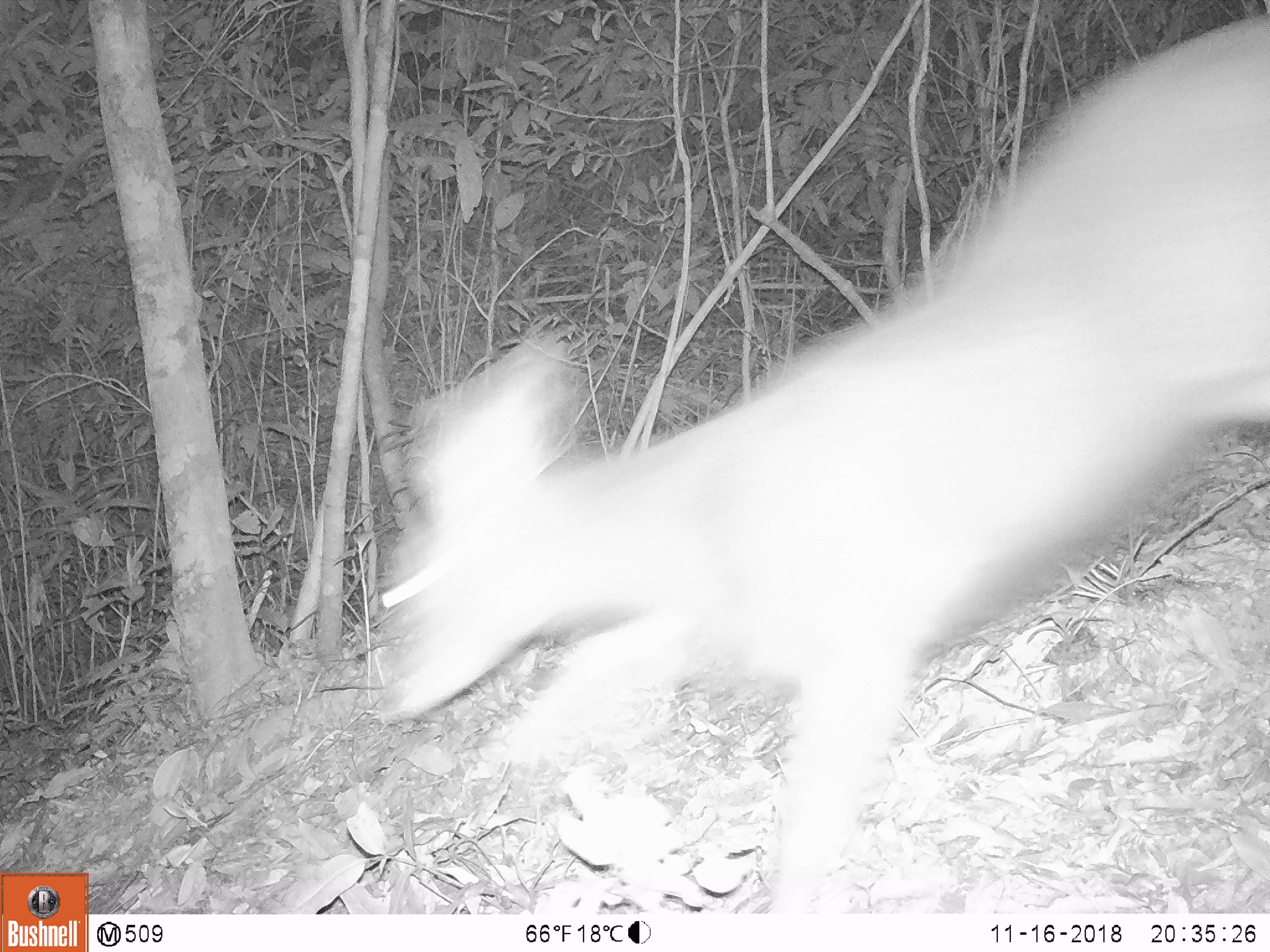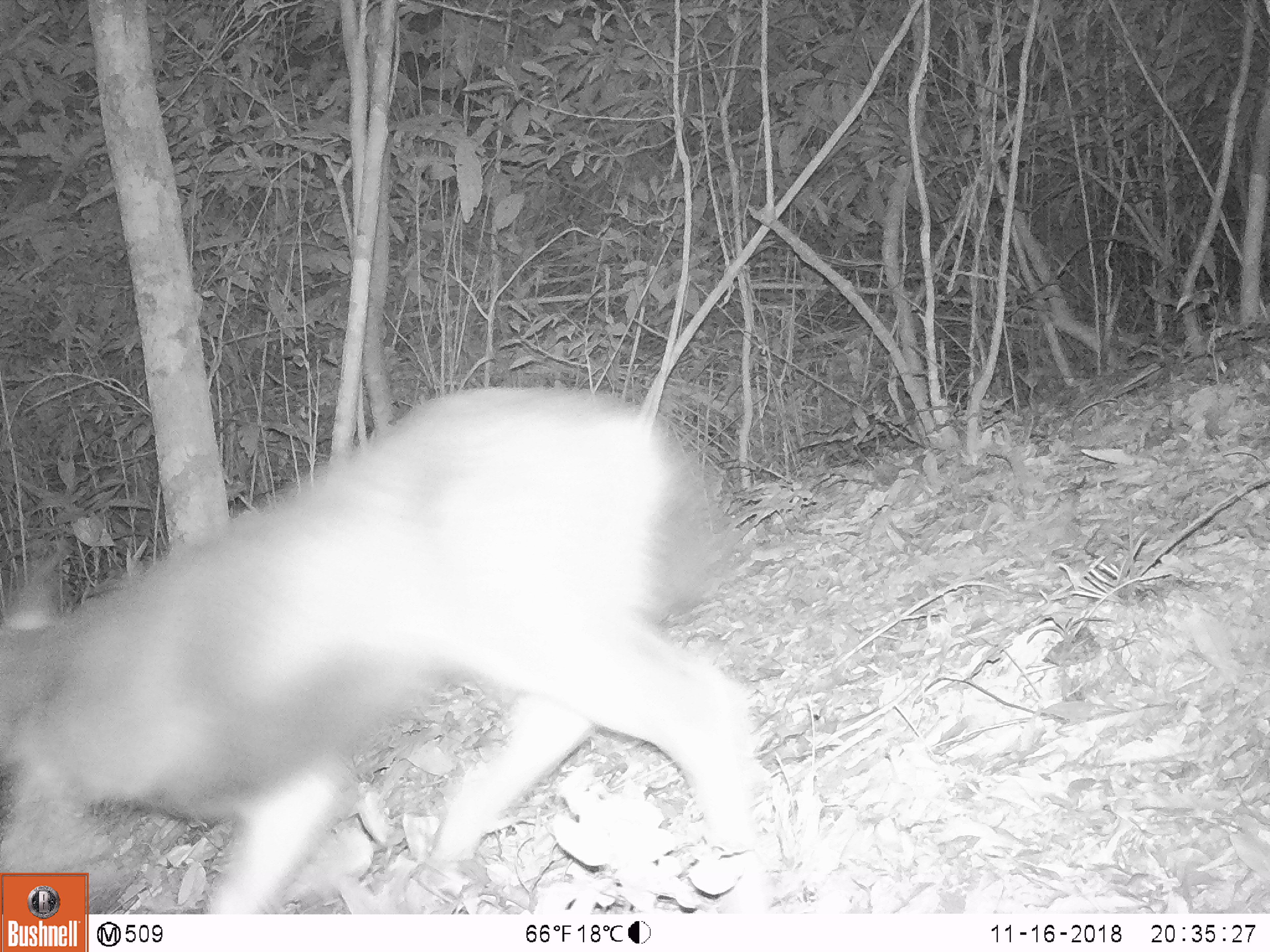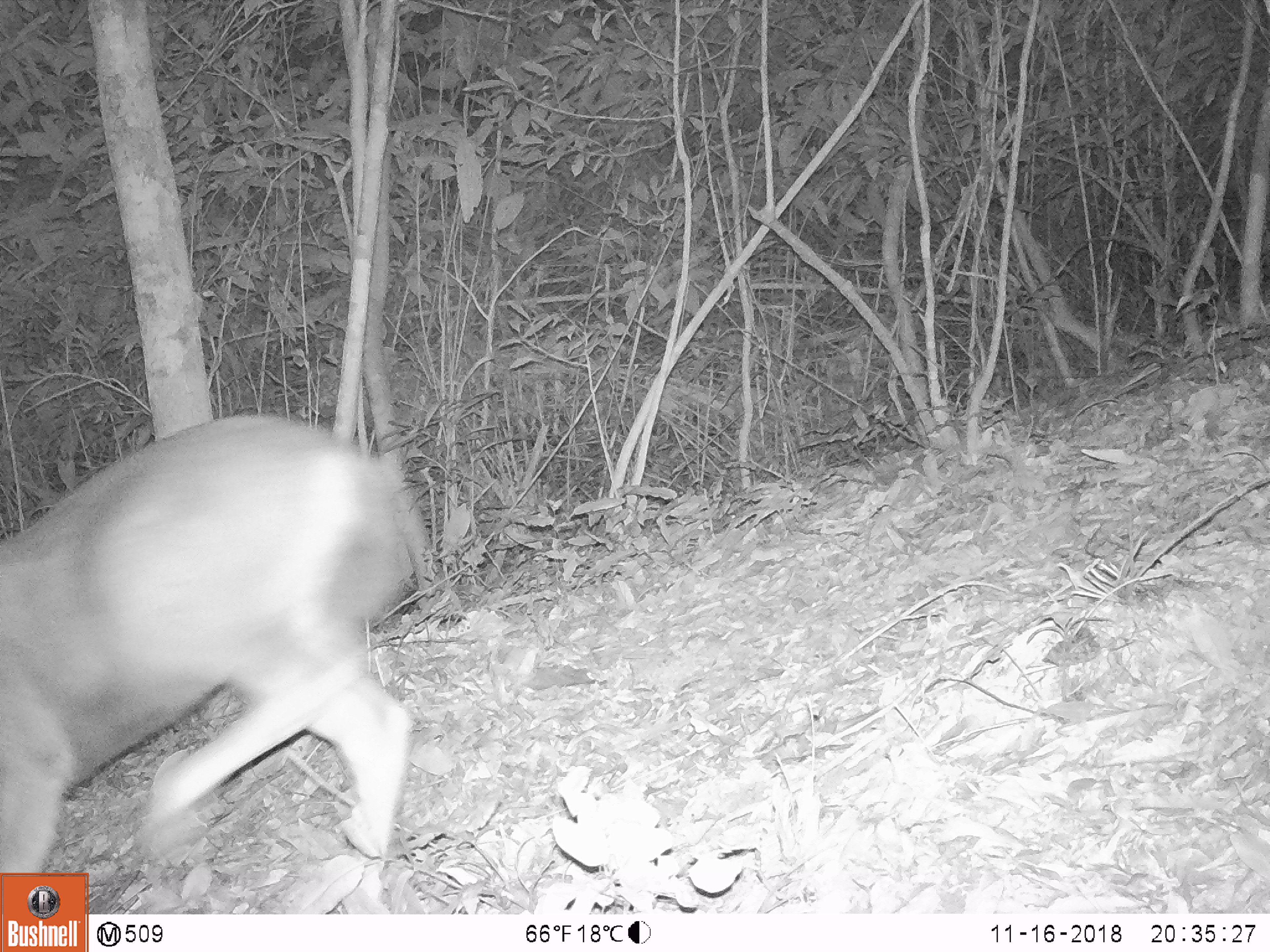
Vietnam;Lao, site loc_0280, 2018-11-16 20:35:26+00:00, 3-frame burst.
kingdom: Animalia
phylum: Chordata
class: Mammalia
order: Artiodactyla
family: Cervidae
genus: Rusa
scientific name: Rusa unicolor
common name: sambar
Sambar (Rusa unicolor). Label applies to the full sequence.